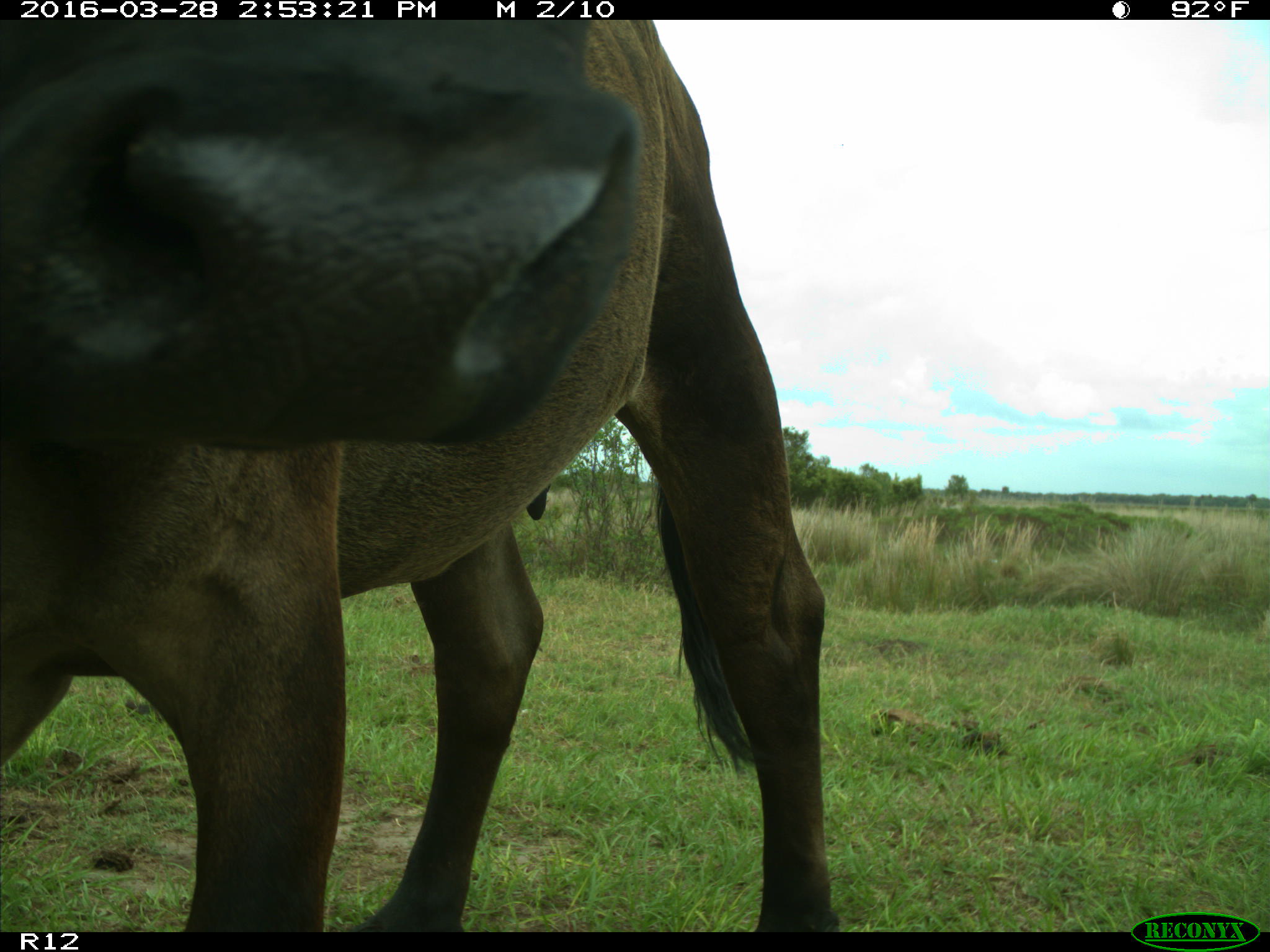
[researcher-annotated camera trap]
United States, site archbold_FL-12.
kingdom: Animalia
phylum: Chordata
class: Mammalia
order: Artiodactyla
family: Bovidae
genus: Bos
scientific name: Bos taurus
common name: domestic cow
Bos taurus (domestic cow).